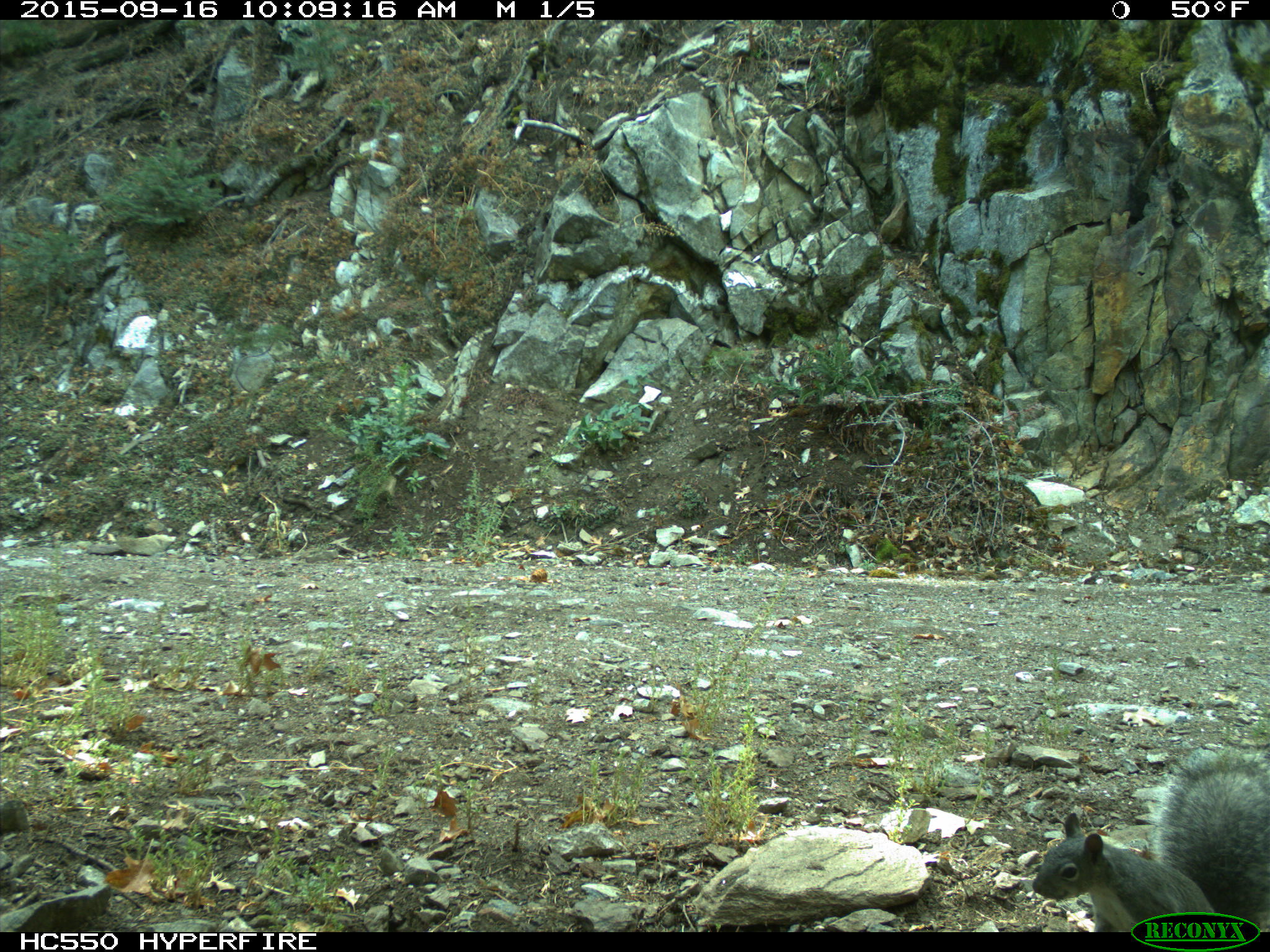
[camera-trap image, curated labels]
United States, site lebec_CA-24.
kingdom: Animalia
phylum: Chordata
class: Mammalia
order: Rodentia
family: Sciuridae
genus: Sciurus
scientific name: Sciurus carolinensis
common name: eastern gray squirrel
Sciurus carolinensis (eastern gray squirrel).